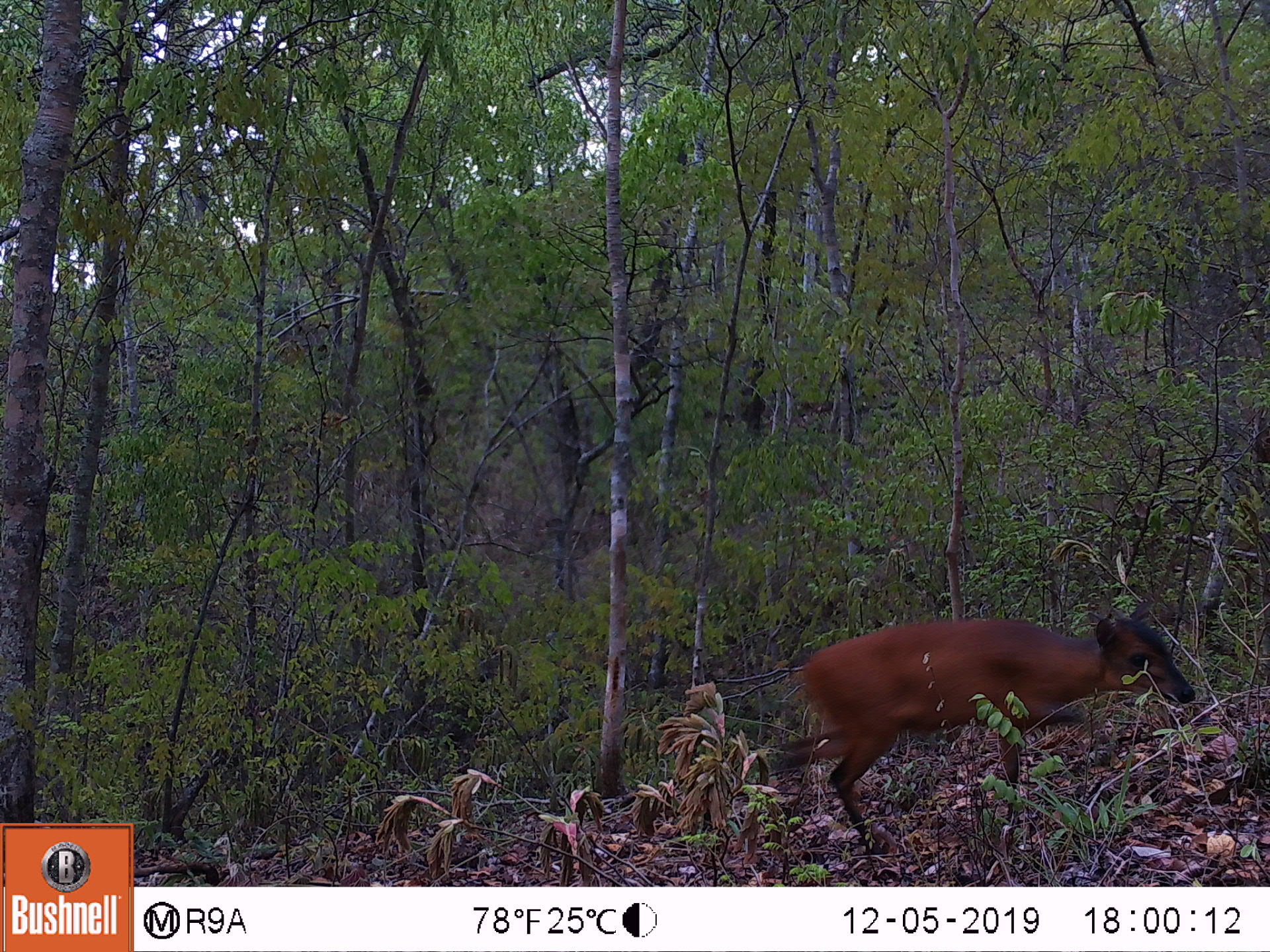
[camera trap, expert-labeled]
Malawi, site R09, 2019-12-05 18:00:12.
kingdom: Animalia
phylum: Chordata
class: Mammalia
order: Artiodactyla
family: Bovidae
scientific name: Antilopinae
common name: small antelope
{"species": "small antelope (Antilopinae)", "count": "1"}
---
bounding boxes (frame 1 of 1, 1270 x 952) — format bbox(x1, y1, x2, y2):
small antelope: bbox(725, 592, 1205, 868)